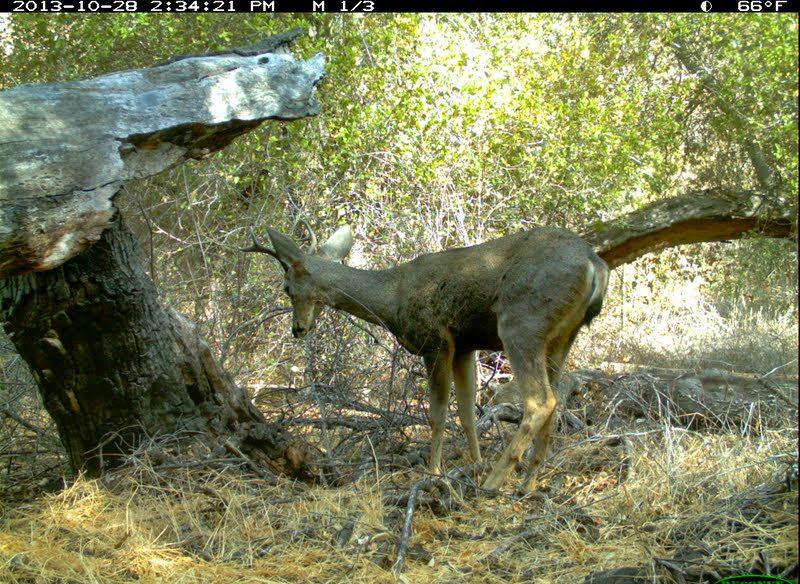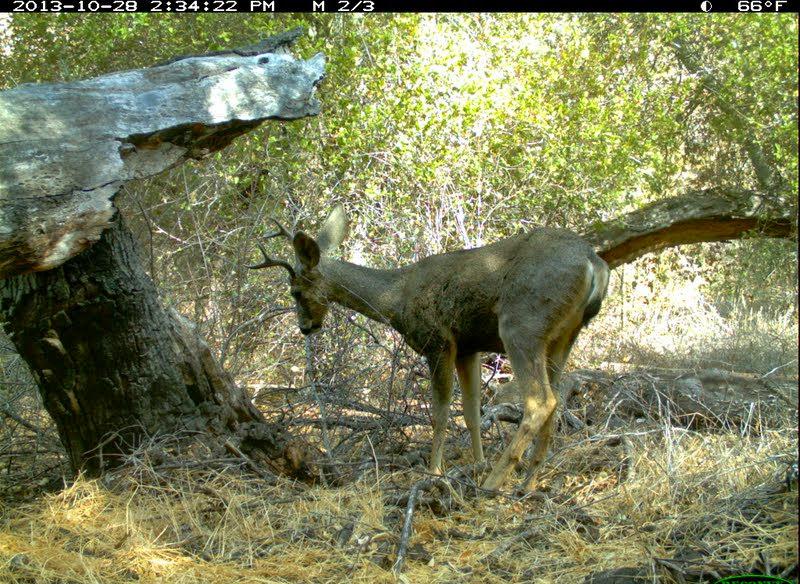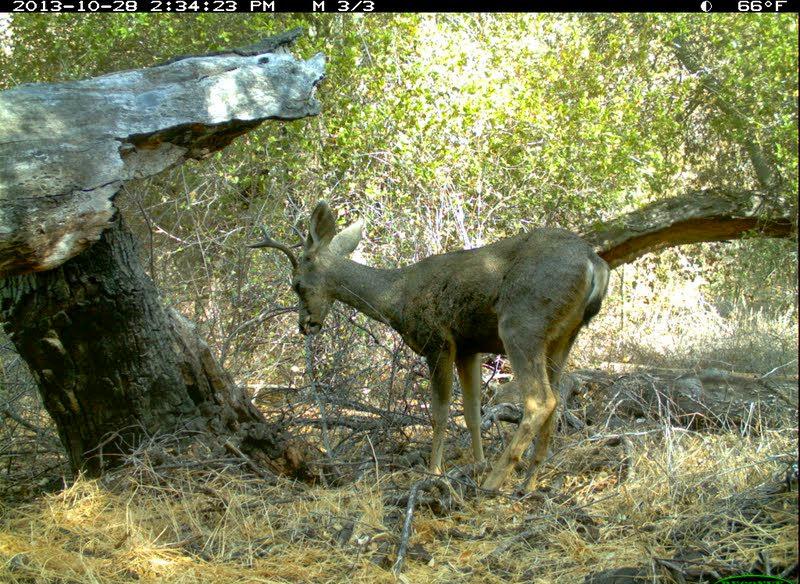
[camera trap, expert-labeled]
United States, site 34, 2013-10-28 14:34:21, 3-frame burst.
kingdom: Animalia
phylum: Chordata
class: Mammalia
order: Artiodactyla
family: Cervidae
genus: Odocoileus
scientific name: Odocoileus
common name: deer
Deer (Odocoileus).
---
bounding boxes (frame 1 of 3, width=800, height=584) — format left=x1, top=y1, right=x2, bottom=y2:
deer: left=239, top=213, right=611, bottom=502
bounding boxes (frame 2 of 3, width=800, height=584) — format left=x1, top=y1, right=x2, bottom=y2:
deer: left=243, top=203, right=611, bottom=507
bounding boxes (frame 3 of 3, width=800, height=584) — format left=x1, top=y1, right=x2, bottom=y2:
deer: left=243, top=201, right=612, bottom=502